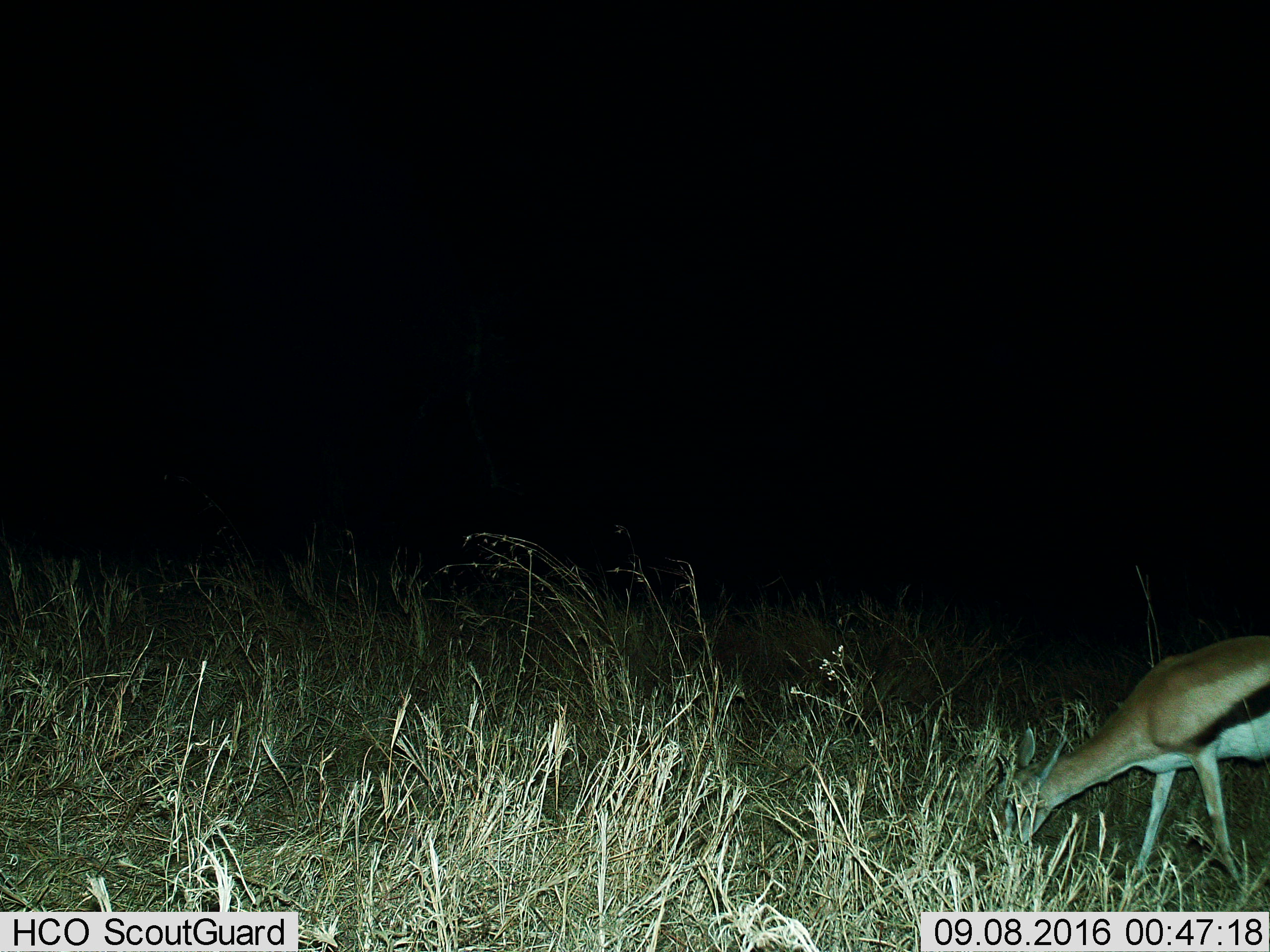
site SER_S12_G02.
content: unidentified animal